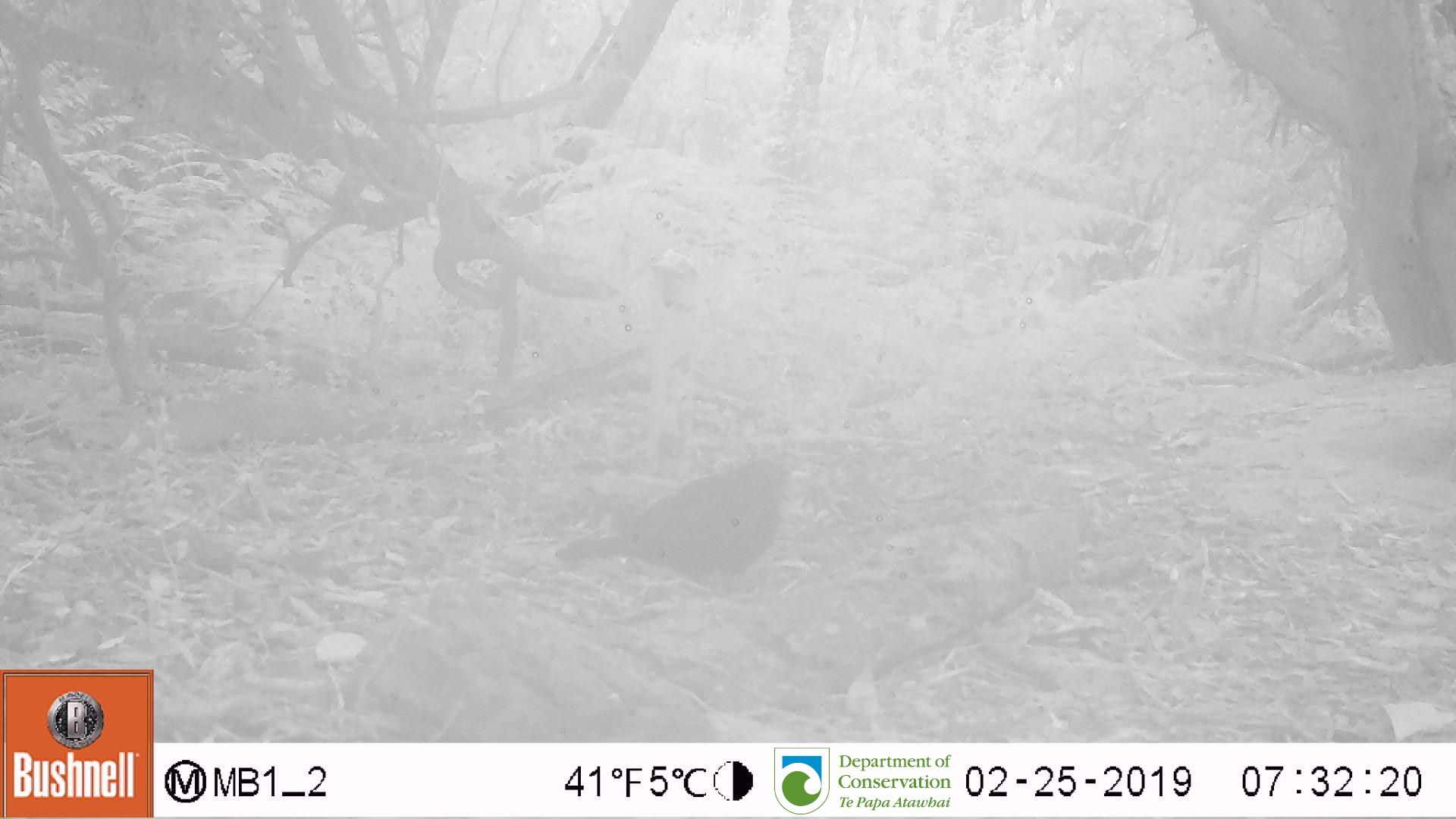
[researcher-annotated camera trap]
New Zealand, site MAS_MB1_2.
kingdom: Animalia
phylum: Chordata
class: Aves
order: Passeriformes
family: Turdidae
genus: Turdus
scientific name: Turdus merula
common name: eurasian blackbird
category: blackbird